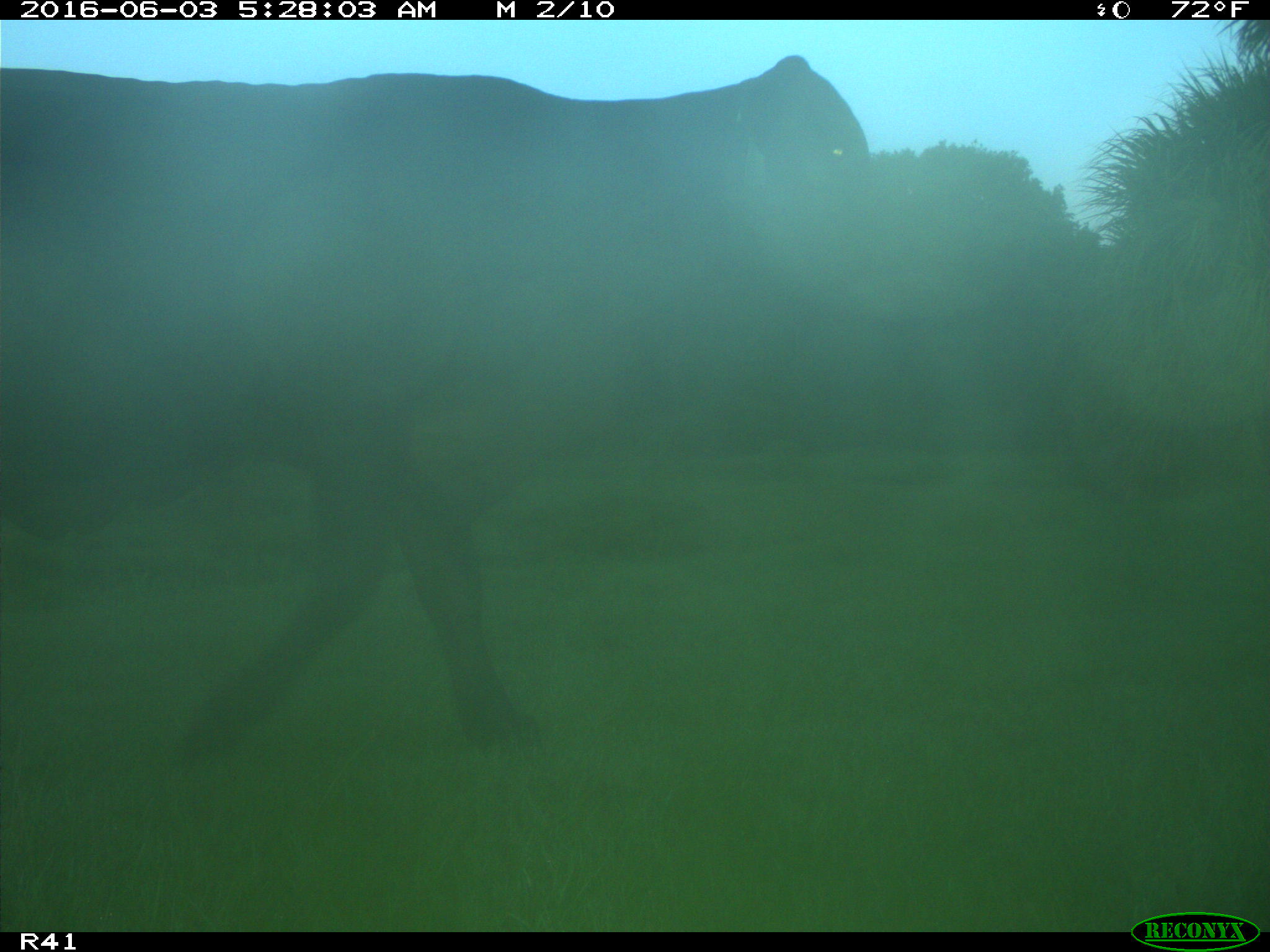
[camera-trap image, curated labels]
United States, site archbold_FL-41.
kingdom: Animalia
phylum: Chordata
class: Mammalia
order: Artiodactyla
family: Bovidae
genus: Bos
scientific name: Bos taurus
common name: domestic cow